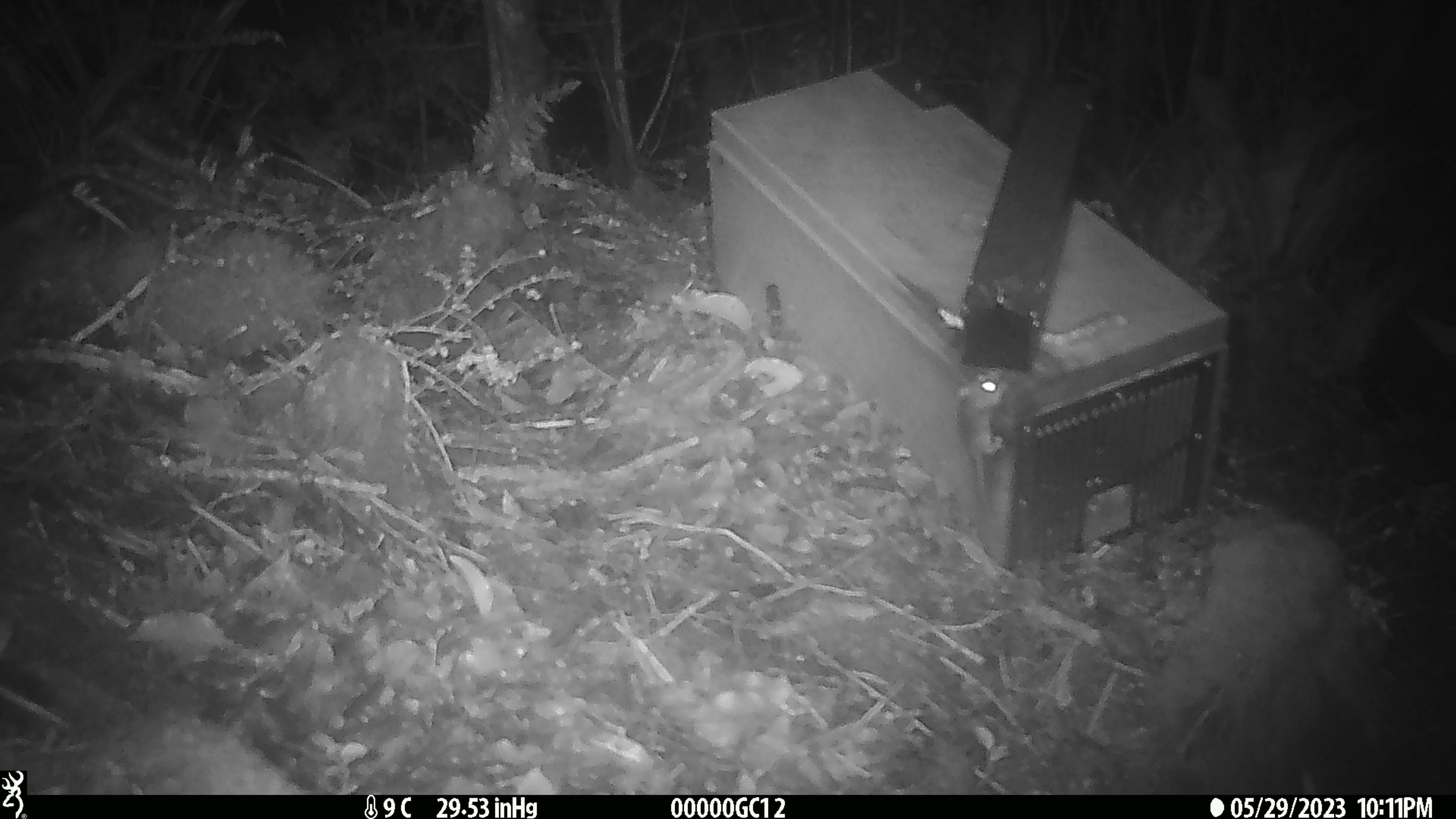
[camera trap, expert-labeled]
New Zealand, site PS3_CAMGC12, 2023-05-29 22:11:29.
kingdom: Animalia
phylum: Chordata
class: Mammalia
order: Rodentia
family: Muridae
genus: Mus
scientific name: Mus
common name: mouse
Mouse (Mus).